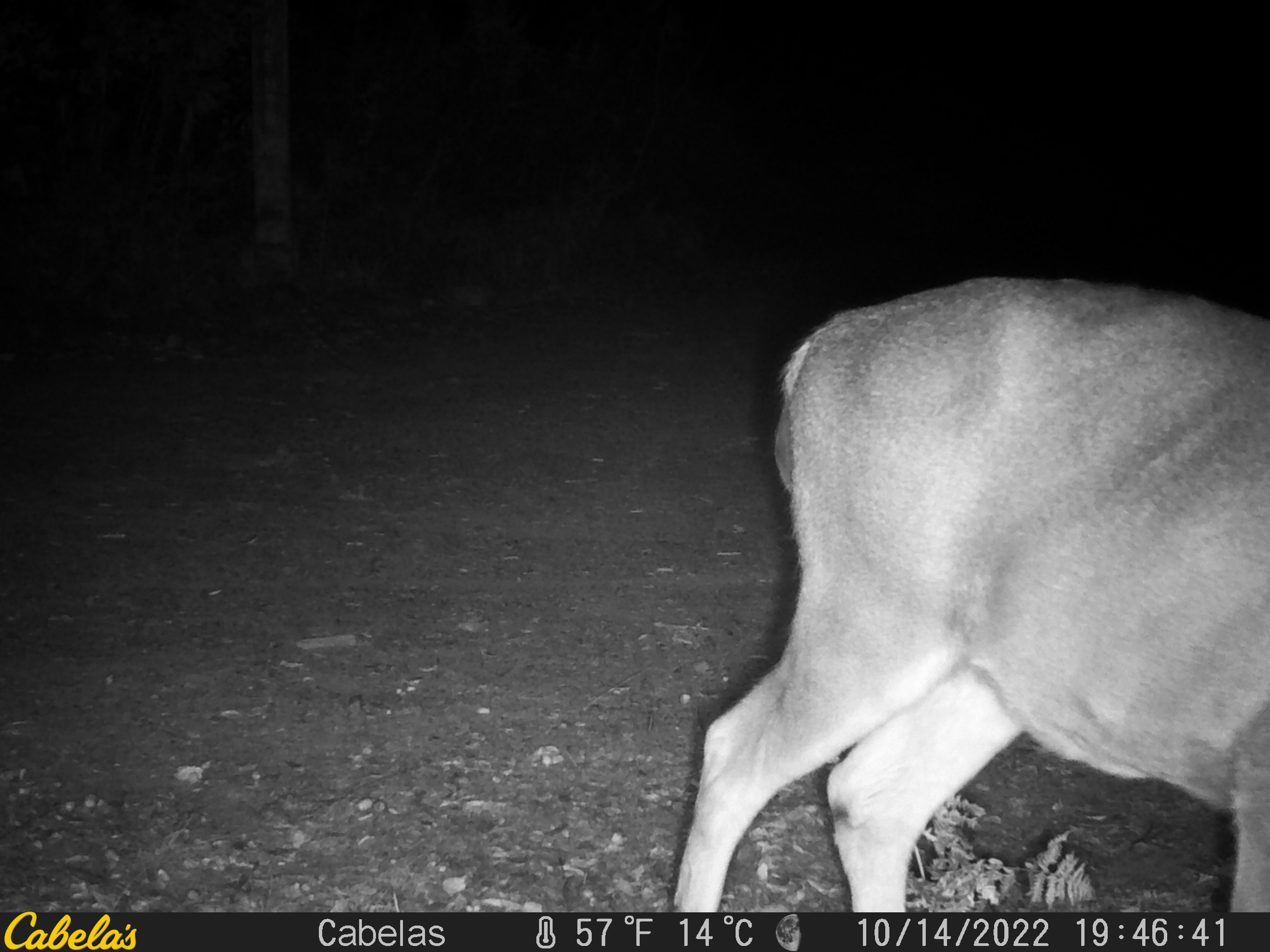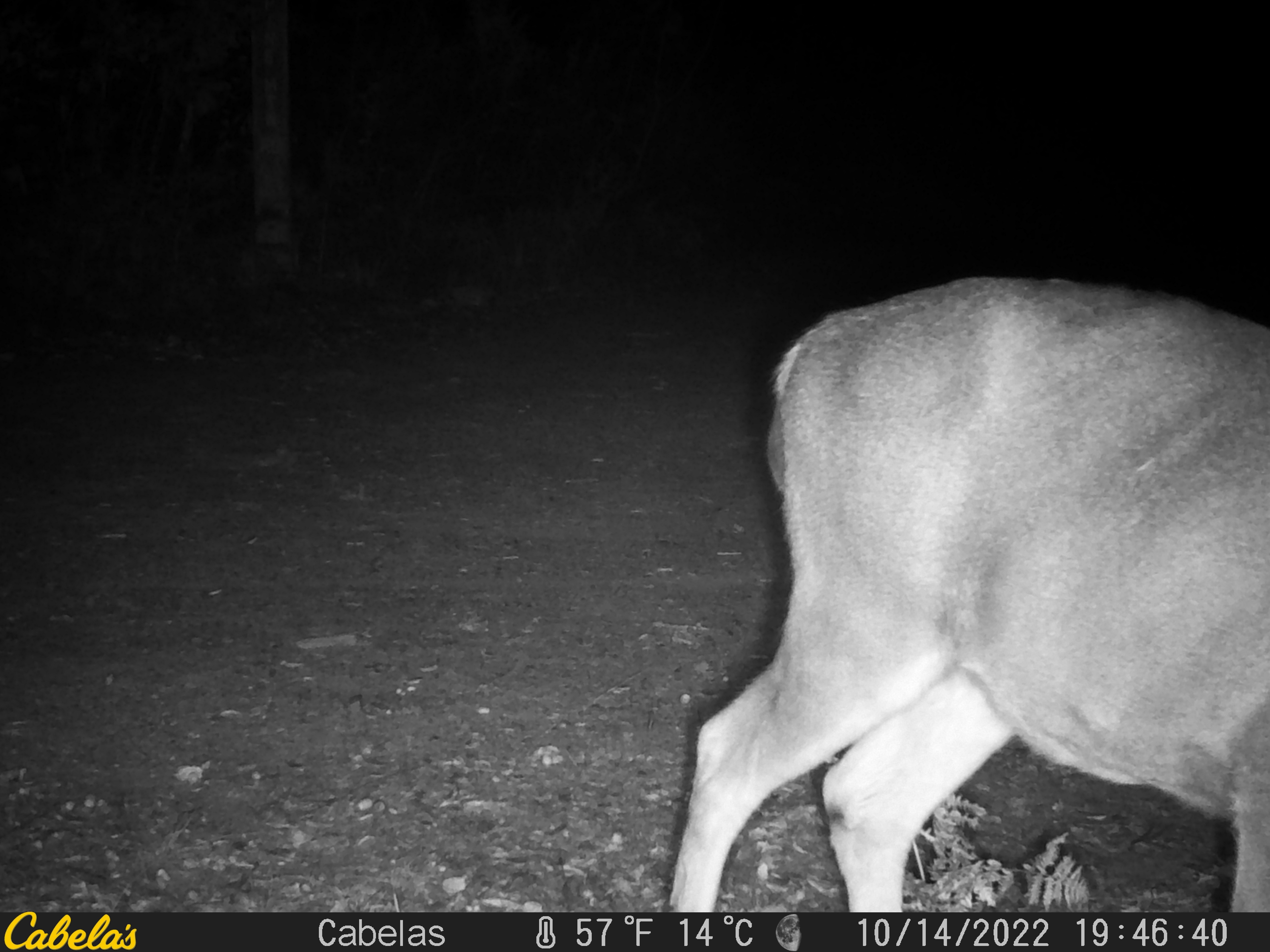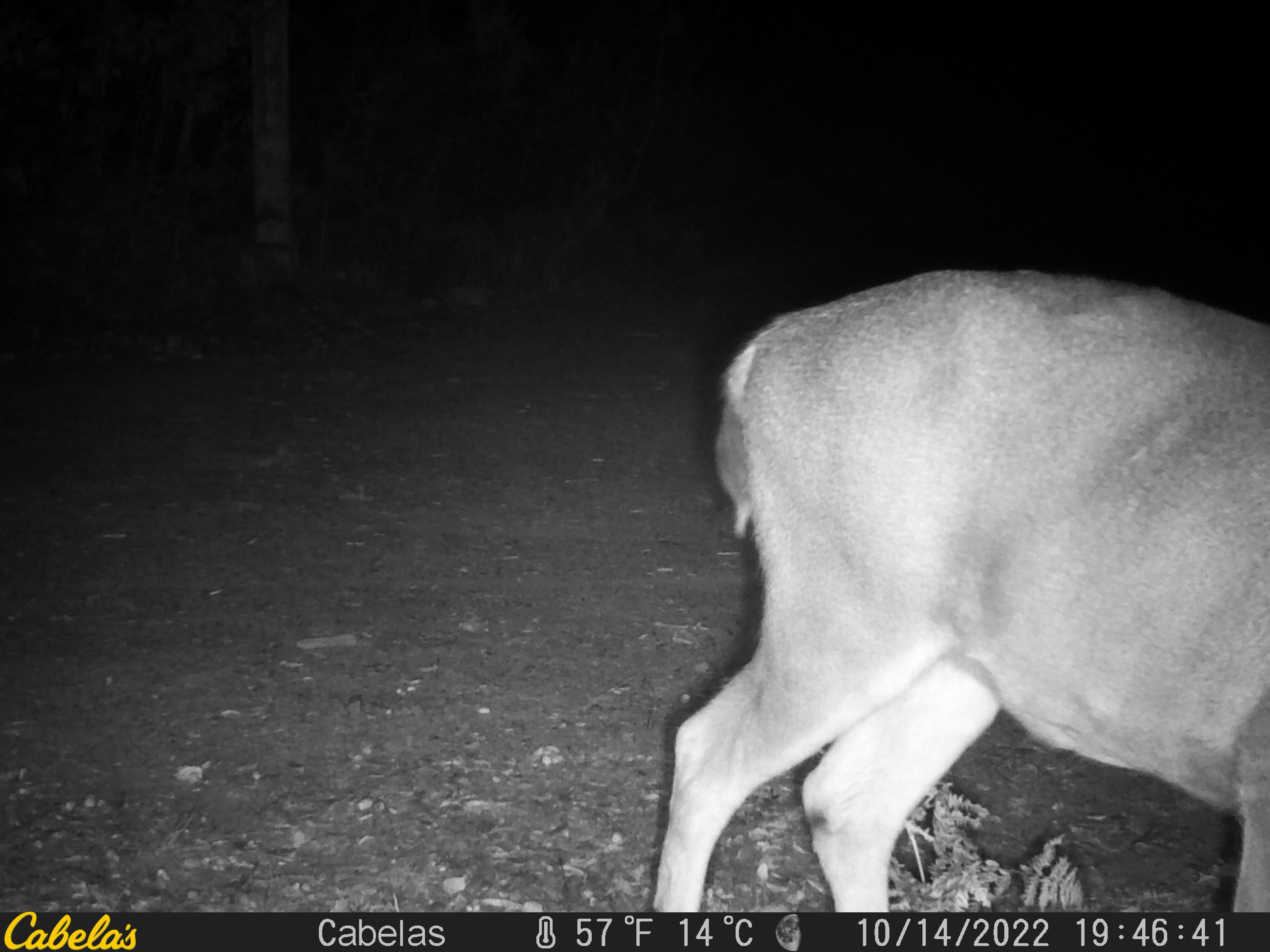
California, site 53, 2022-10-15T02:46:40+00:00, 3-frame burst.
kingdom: Animalia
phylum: Chordata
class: Mammalia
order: Artiodactyla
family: Cervidae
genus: Odocoileus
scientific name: Odocoileus hemionus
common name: mule deer